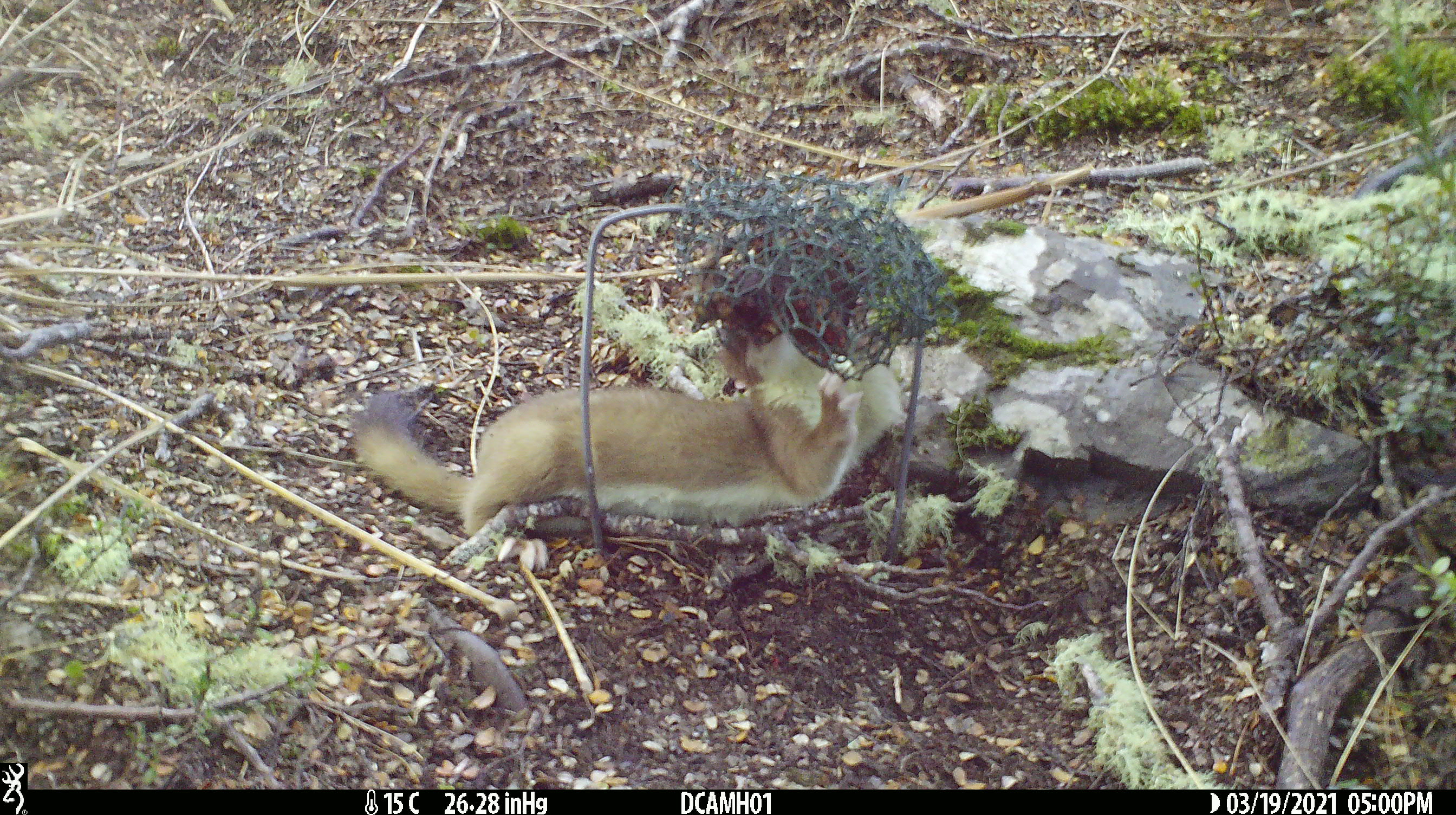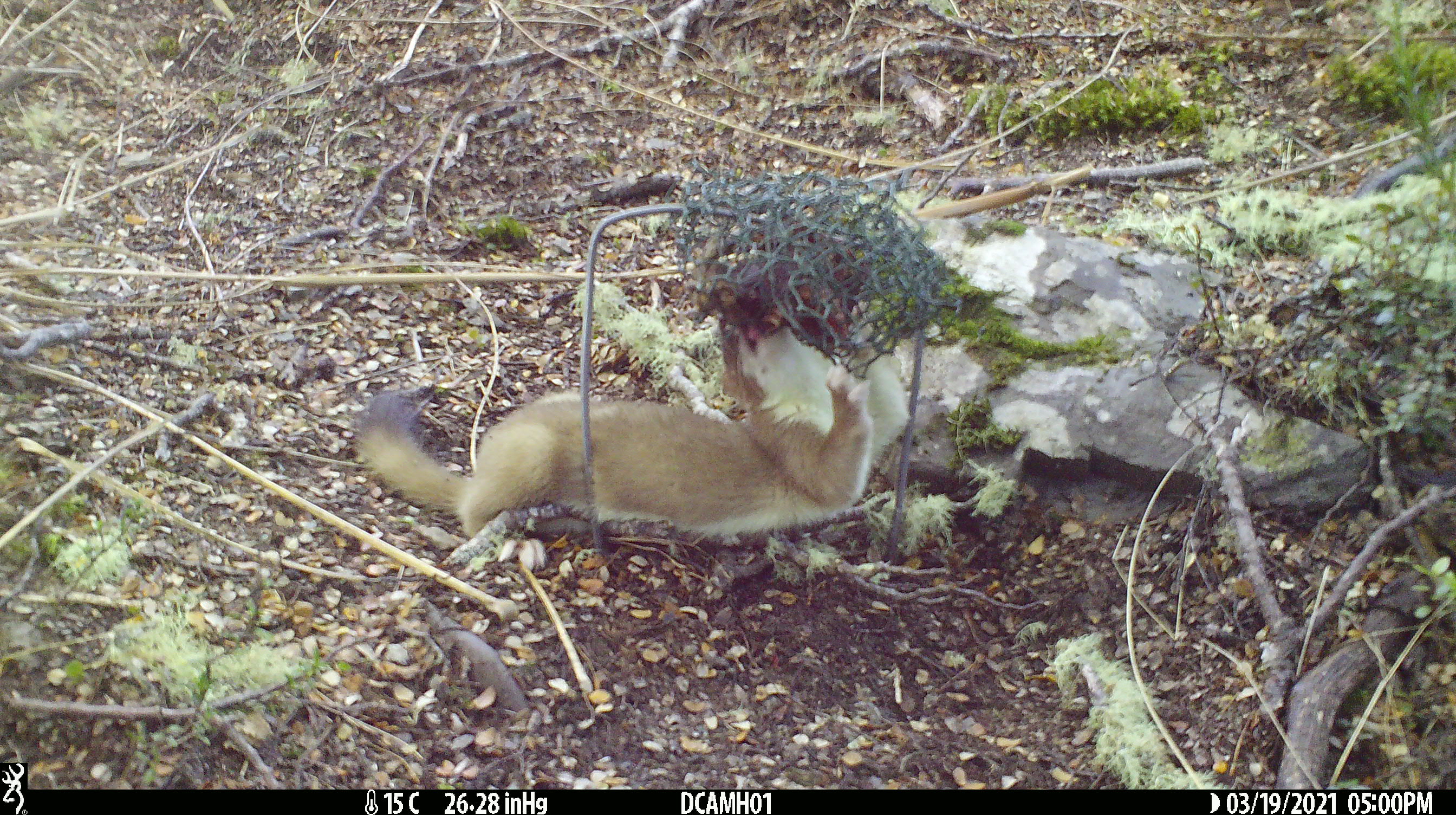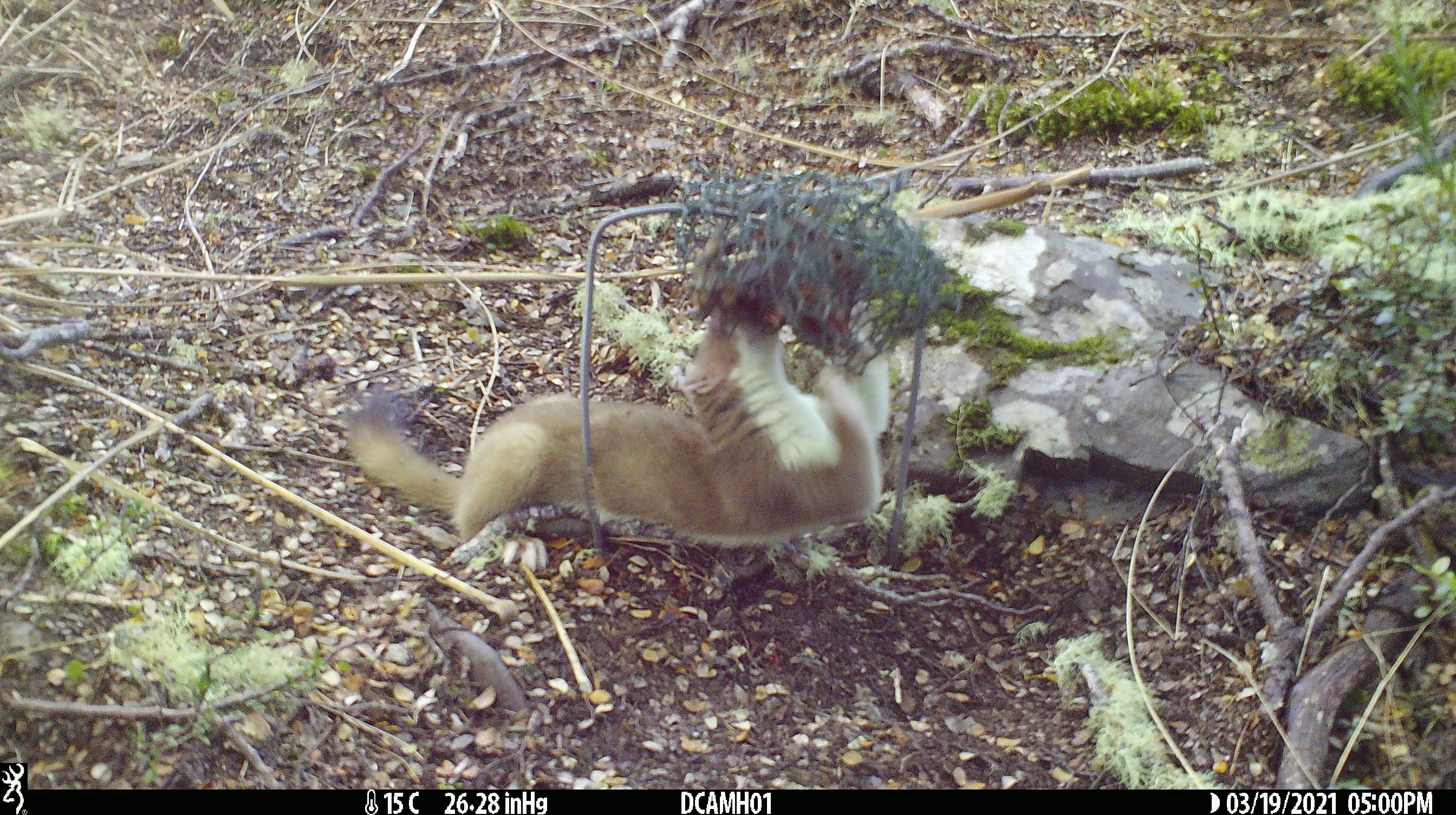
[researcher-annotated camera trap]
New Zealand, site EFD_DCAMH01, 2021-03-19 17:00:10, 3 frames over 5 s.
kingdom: Animalia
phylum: Chordata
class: Mammalia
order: Carnivora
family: Mustelidae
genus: Mustela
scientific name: Mustela erminea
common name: stoat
Stoat (Mustela erminea).